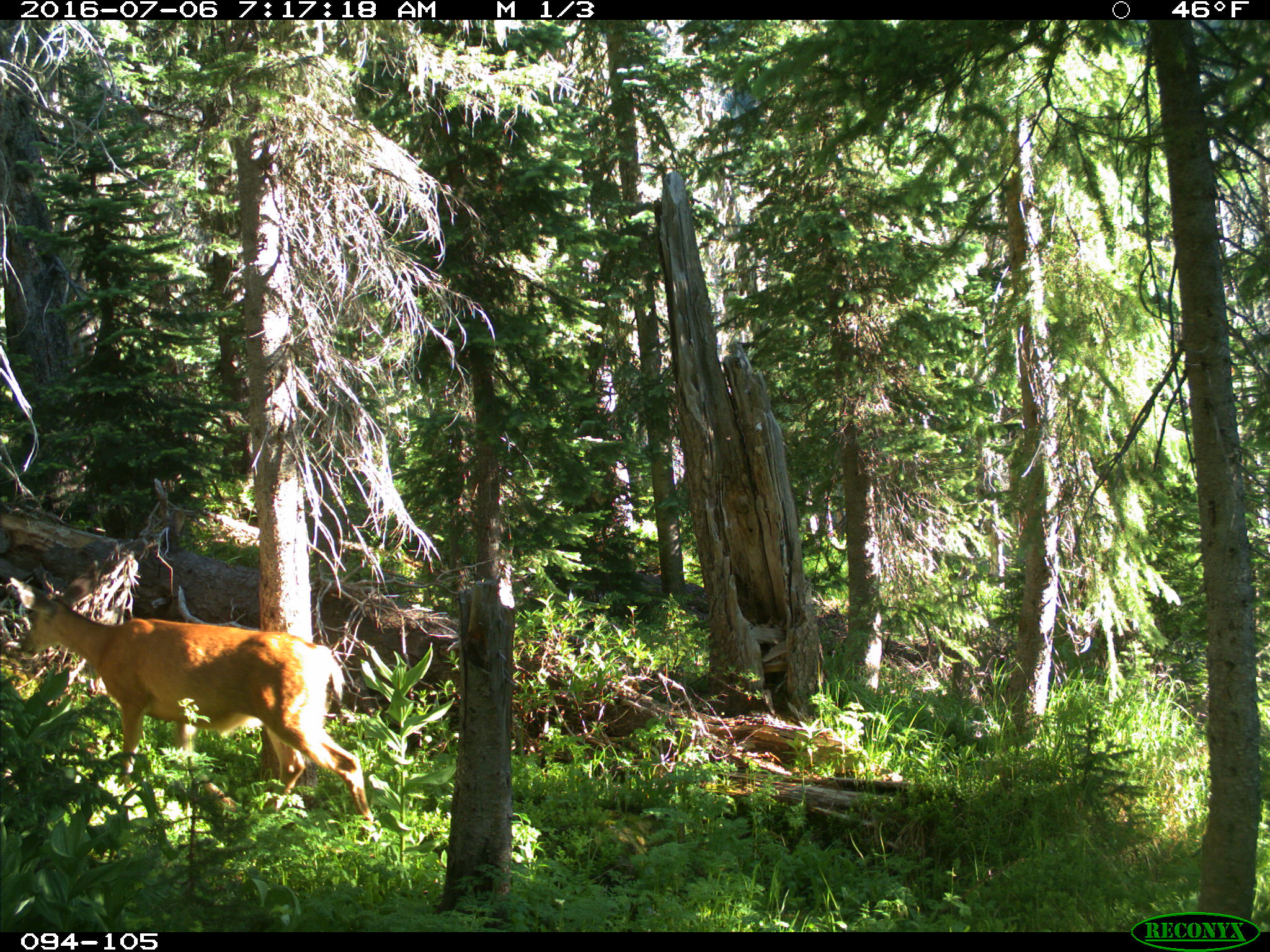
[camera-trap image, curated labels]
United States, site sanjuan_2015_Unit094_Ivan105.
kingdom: Animalia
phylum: Chordata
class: Mammalia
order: Artiodactyla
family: Cervidae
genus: Odocoileus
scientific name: Odocoileus hemionus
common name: mule deer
Odocoileus hemionus (mule deer).